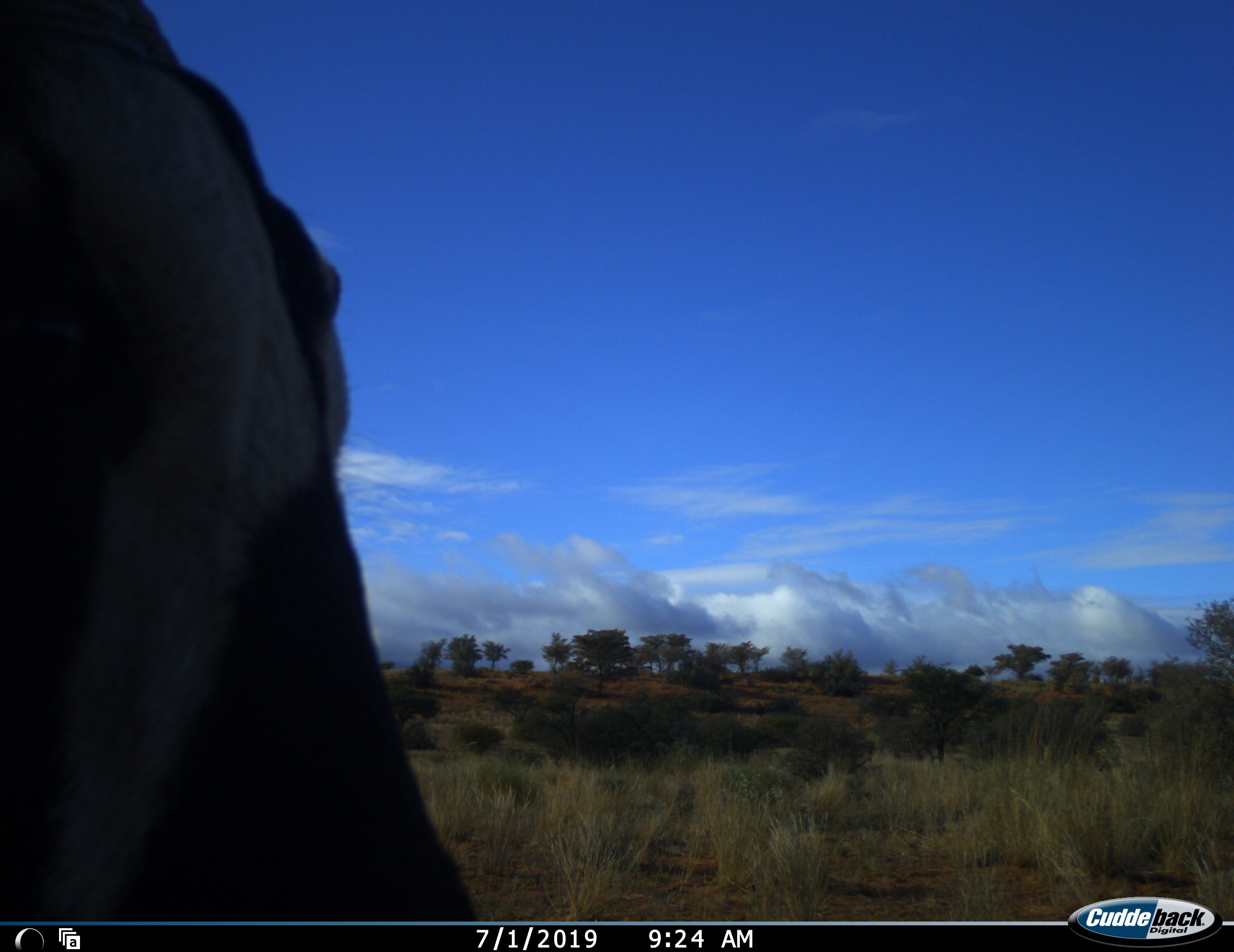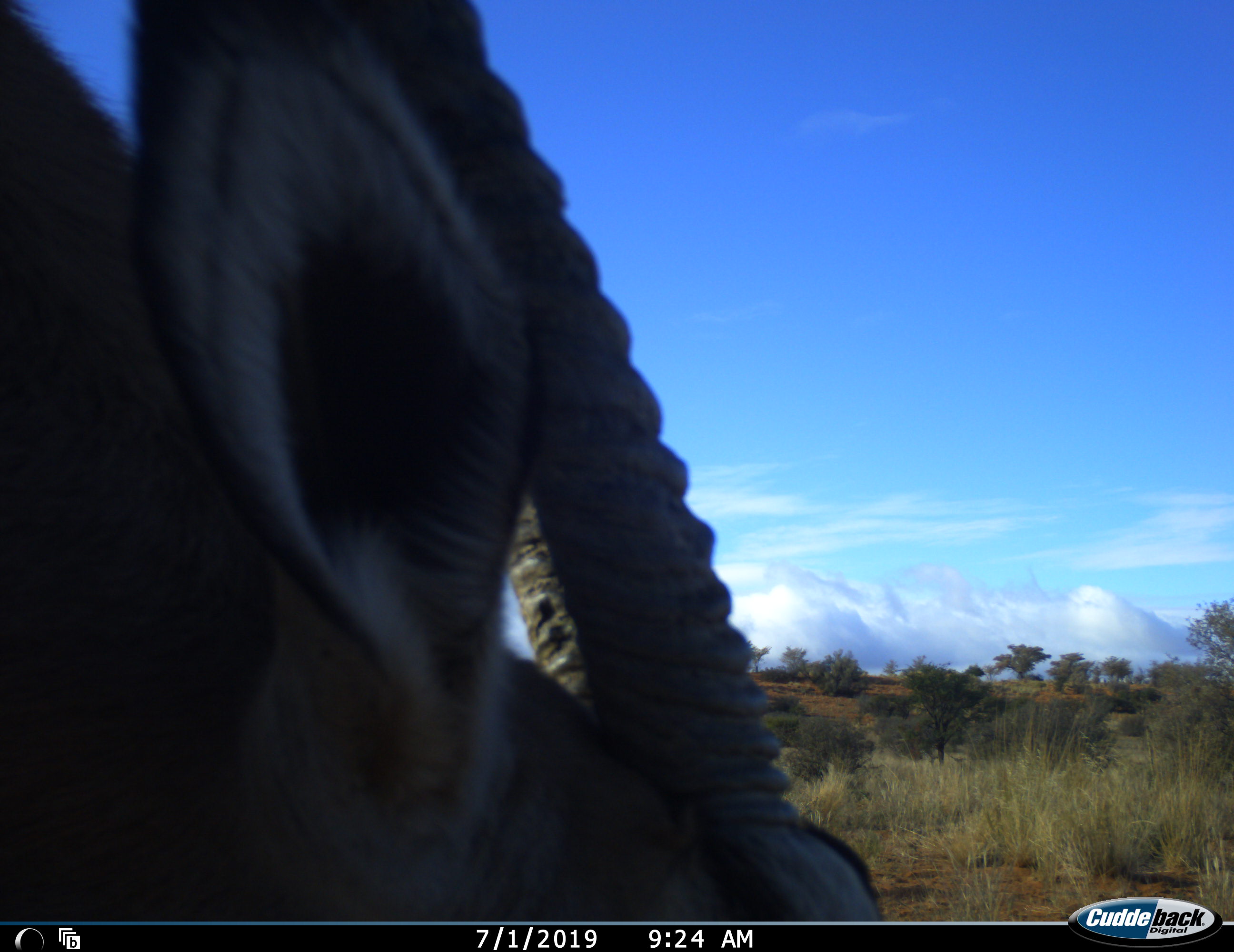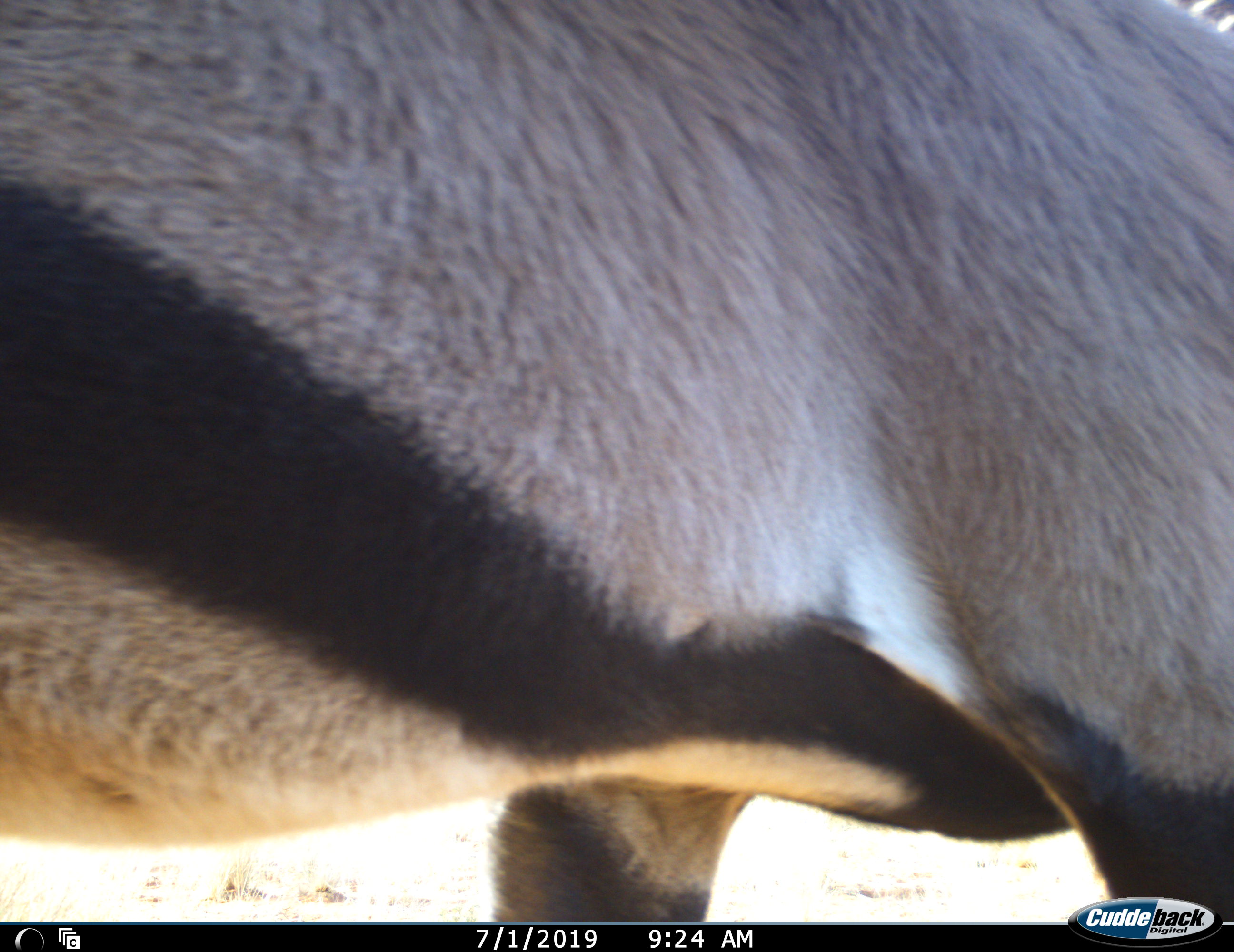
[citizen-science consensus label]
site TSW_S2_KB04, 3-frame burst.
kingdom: Animalia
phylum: Chordata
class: Mammalia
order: Artiodactyla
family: Bovidae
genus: Oryx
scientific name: Oryx gazella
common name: gemsbok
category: oryx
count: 1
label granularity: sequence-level